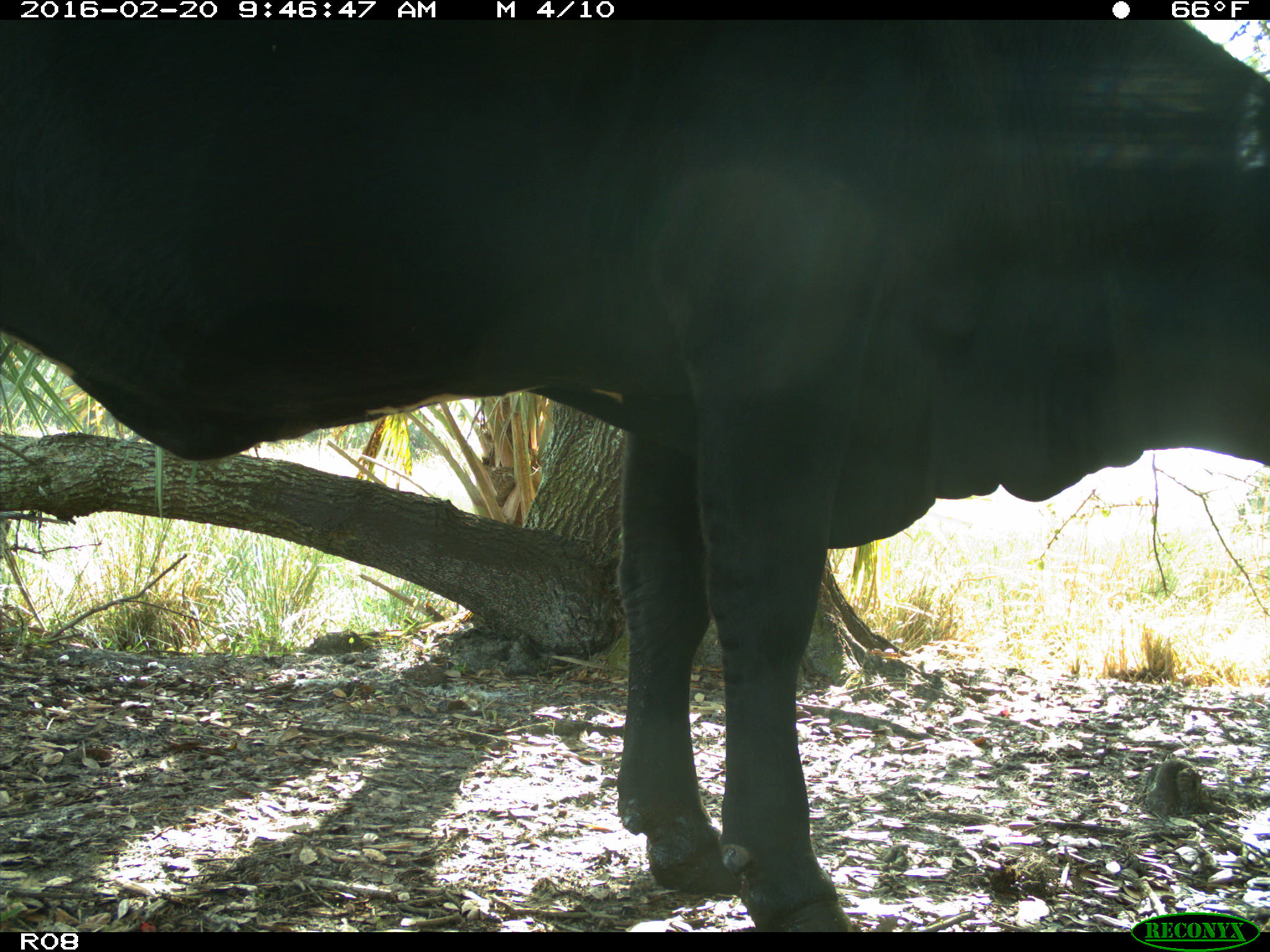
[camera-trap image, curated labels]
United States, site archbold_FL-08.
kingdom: Animalia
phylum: Chordata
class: Mammalia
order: Artiodactyla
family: Bovidae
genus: Bos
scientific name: Bos taurus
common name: domestic cow